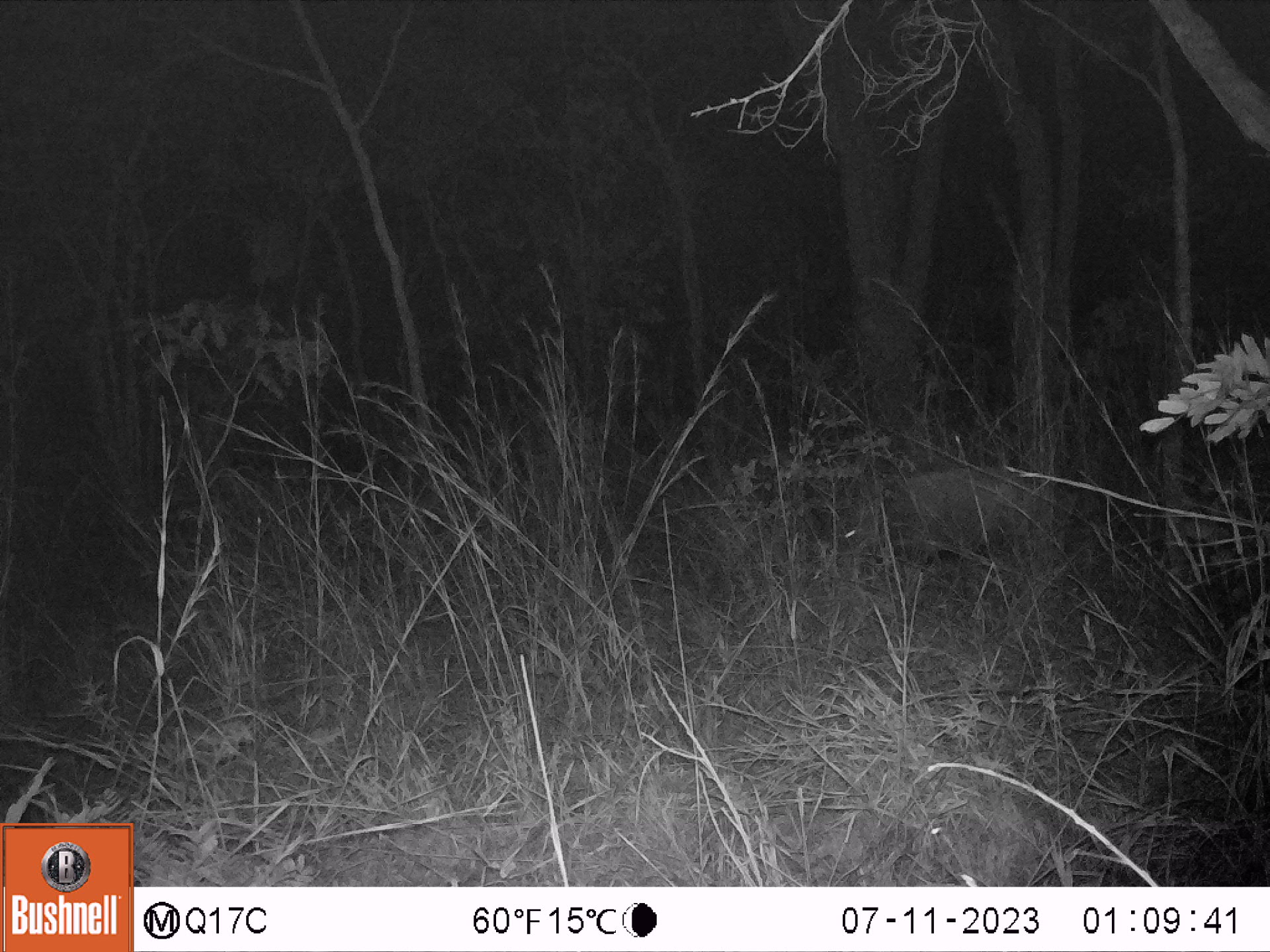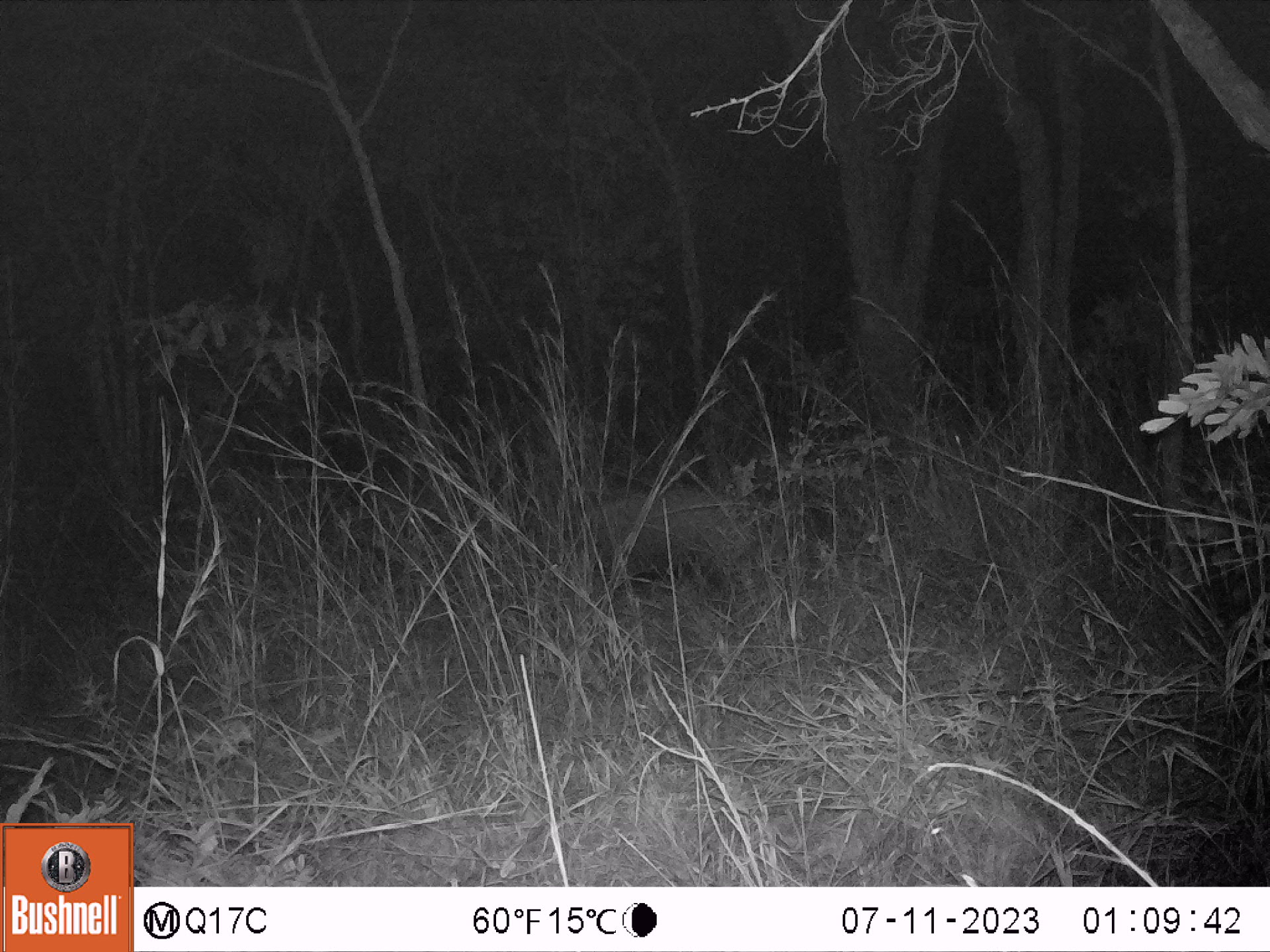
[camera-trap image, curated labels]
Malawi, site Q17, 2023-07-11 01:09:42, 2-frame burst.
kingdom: Animalia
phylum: Chordata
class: Mammalia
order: Artiodactyla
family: Suidae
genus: Potamochoerus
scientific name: Potamochoerus larvatus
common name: bushpig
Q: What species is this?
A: Bushpig (Potamochoerus larvatus).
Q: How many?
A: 1.